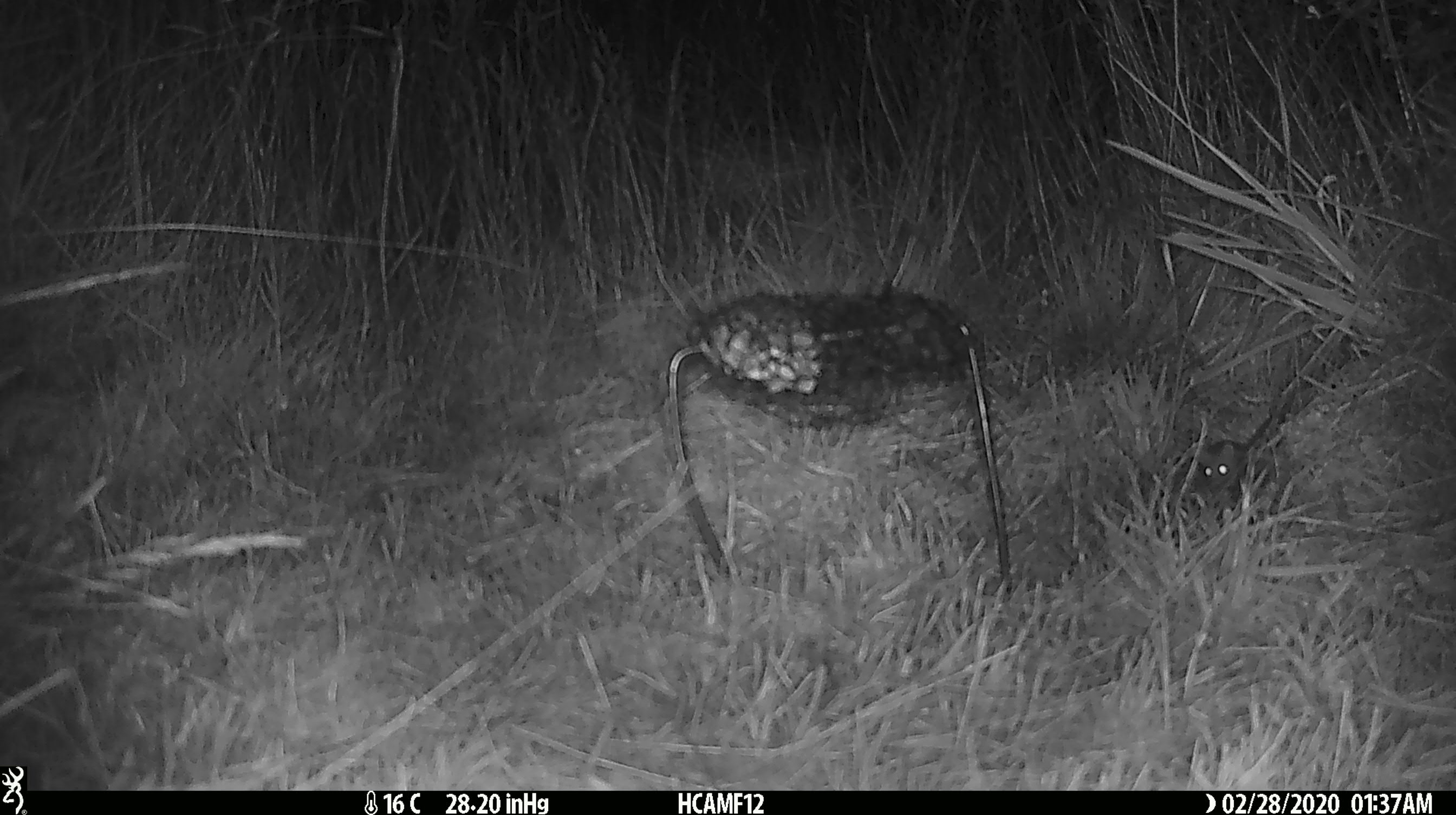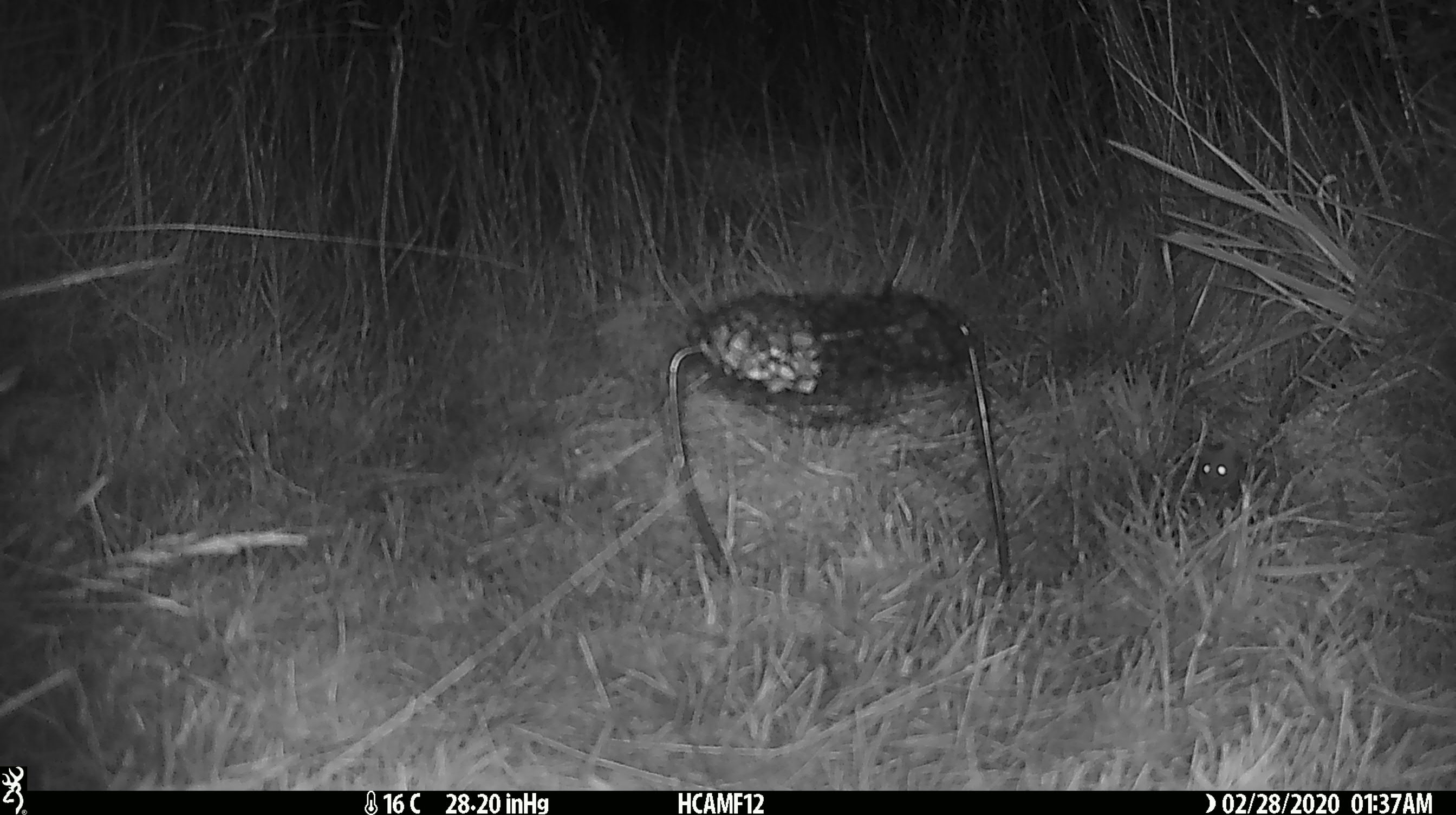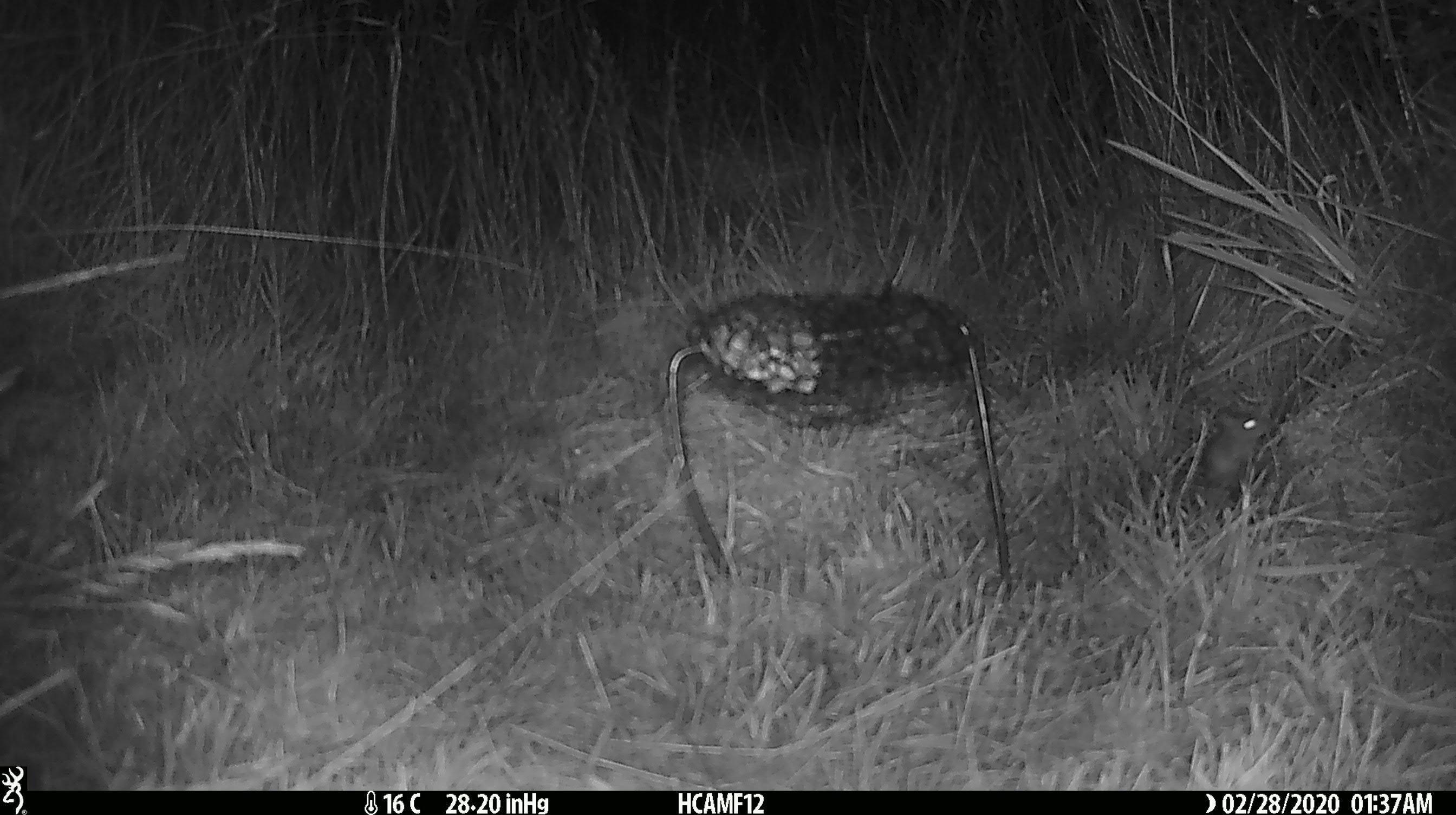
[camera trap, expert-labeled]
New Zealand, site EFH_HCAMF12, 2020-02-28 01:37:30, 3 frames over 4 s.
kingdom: Animalia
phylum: Chordata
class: Mammalia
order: Rodentia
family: Muridae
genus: Mus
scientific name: Mus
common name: mouse